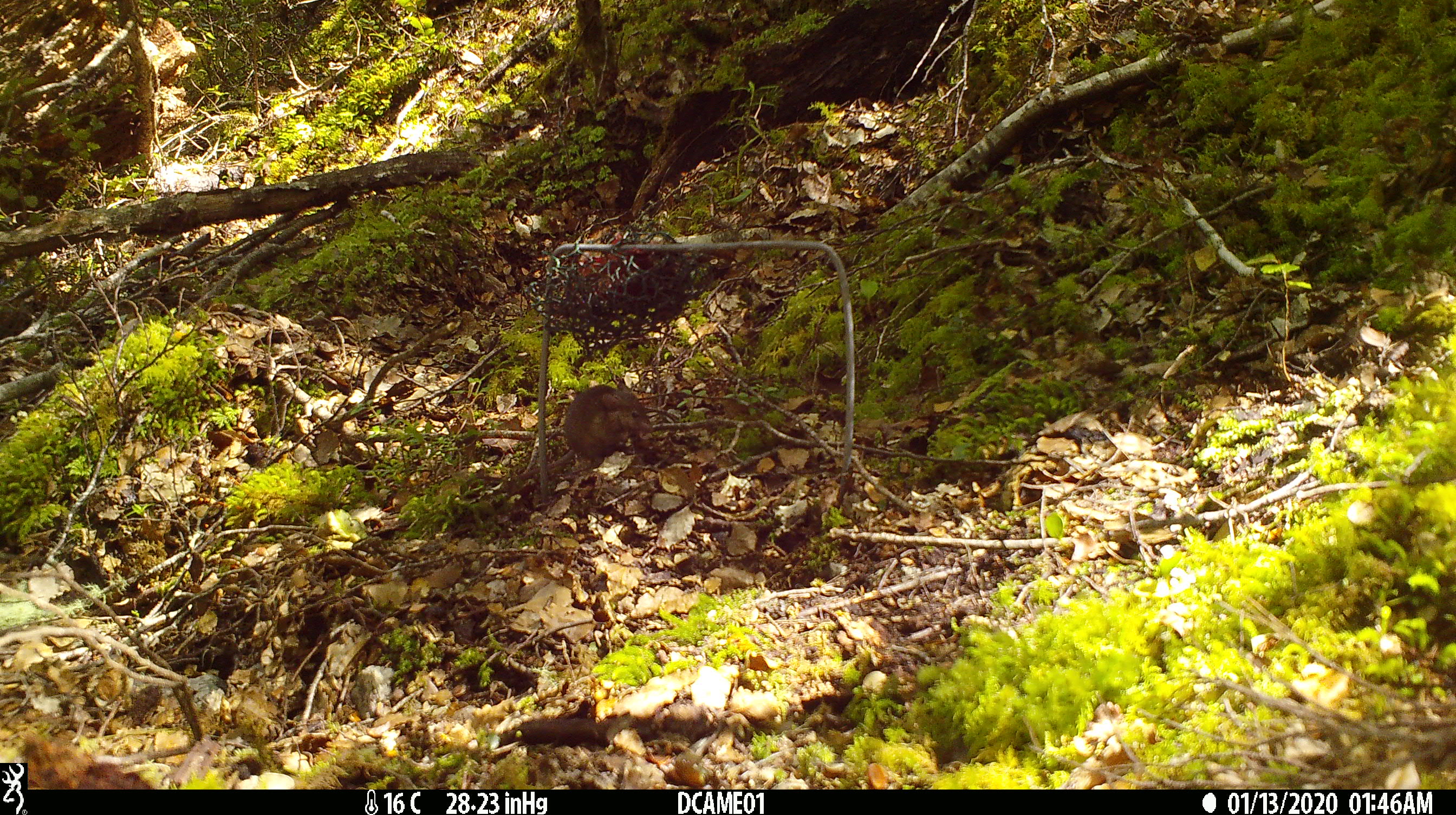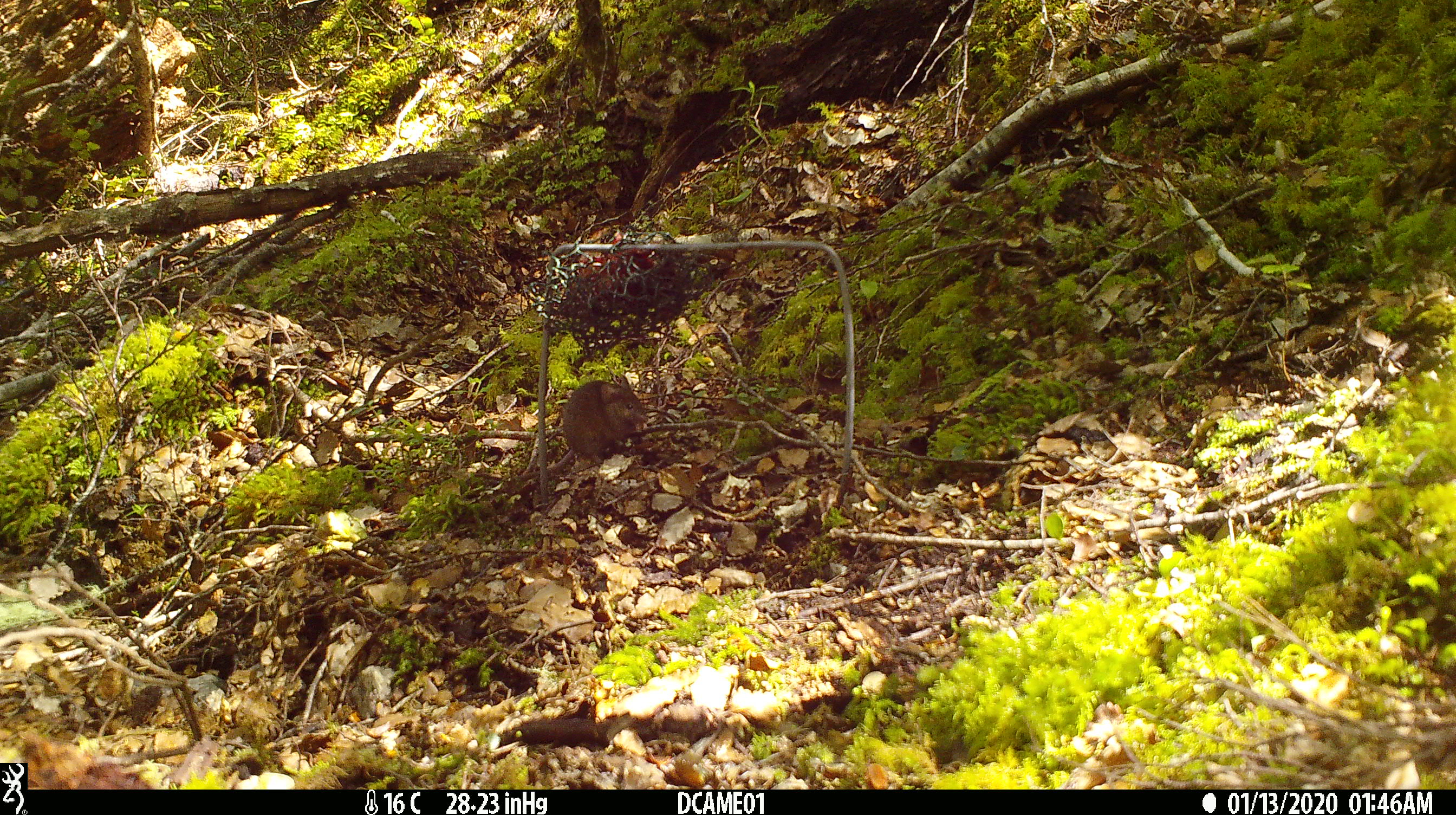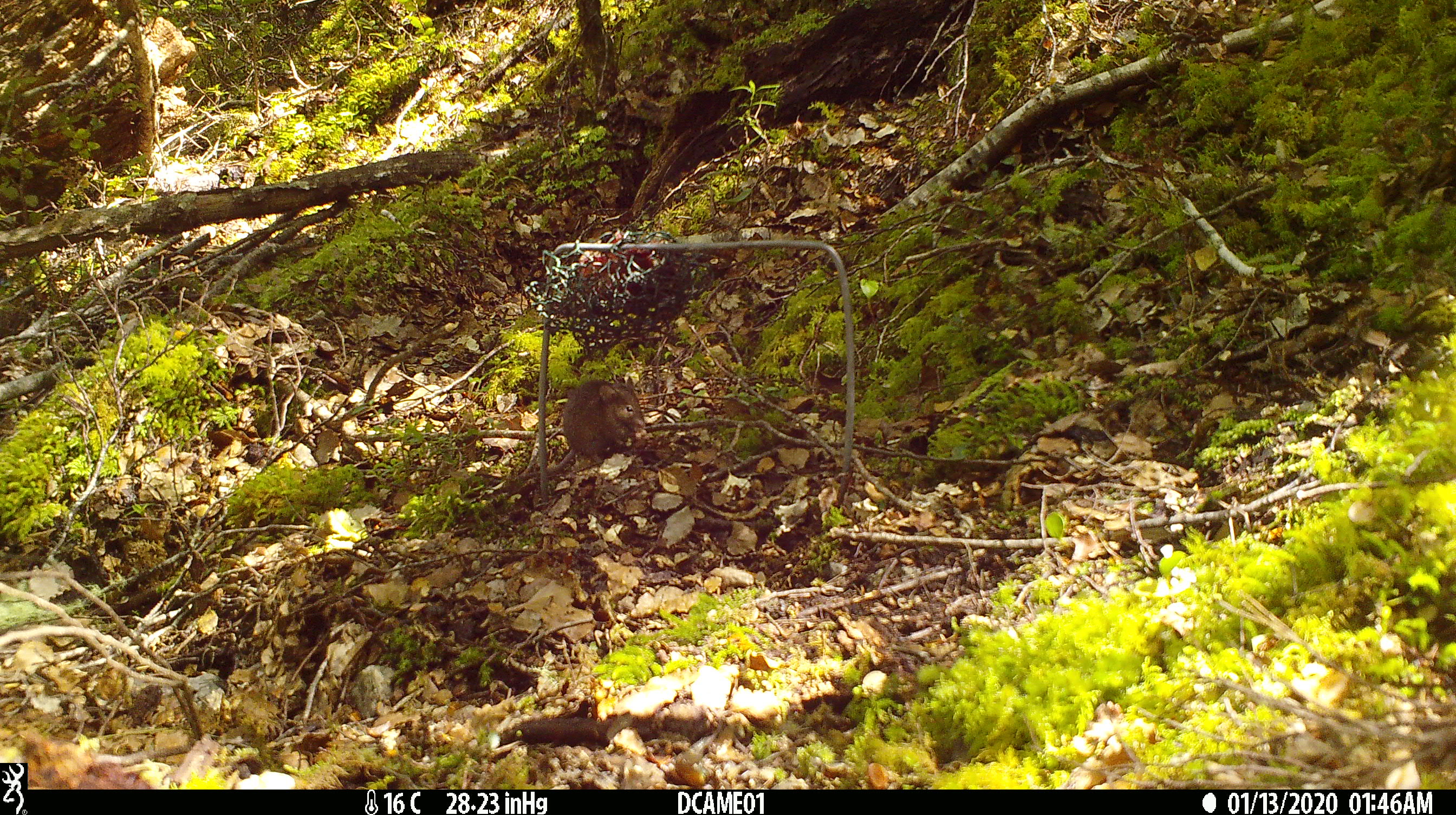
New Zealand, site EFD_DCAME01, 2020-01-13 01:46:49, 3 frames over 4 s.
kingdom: Animalia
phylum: Chordata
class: Mammalia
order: Rodentia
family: Muridae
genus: Mus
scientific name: Mus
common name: mouse